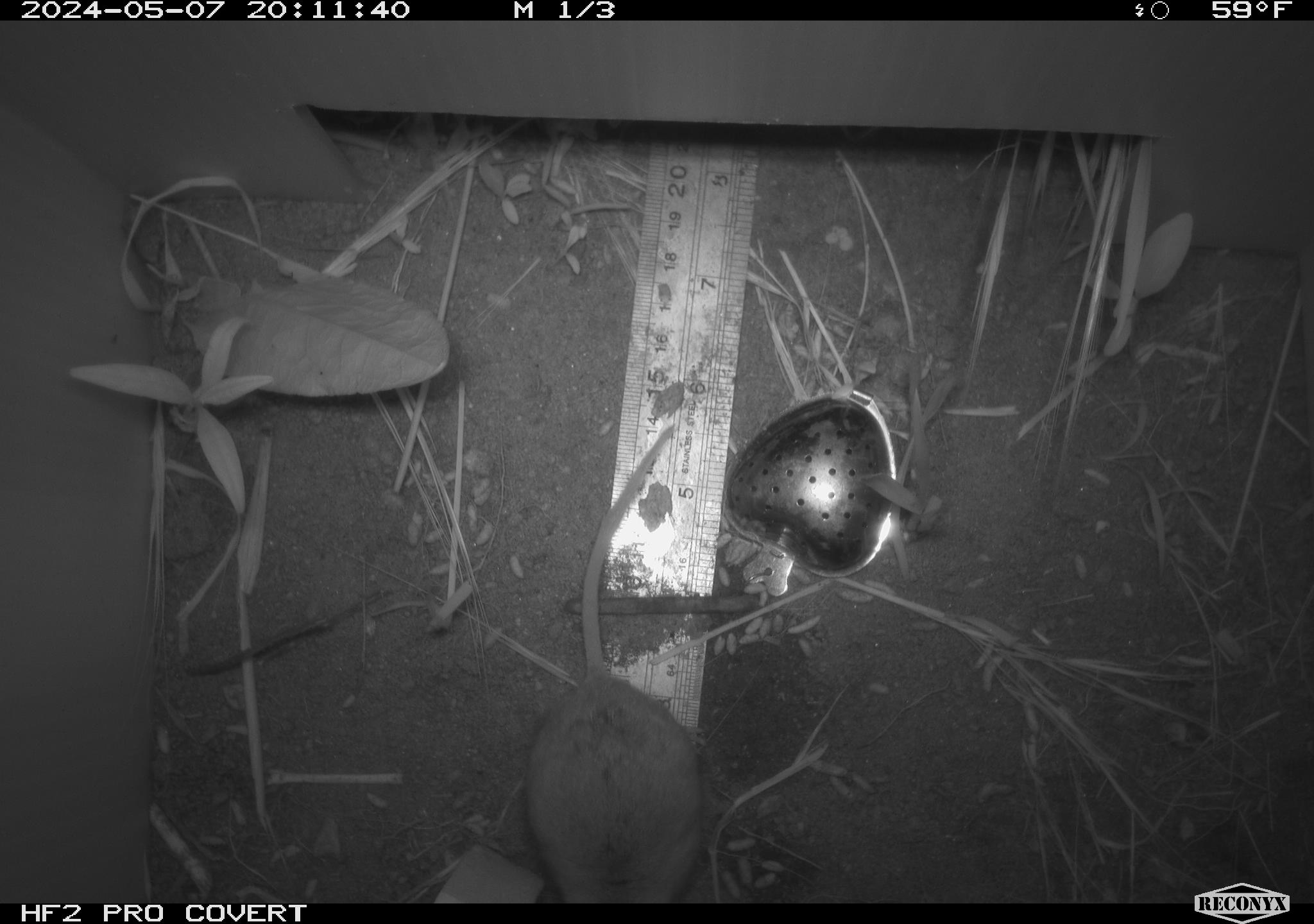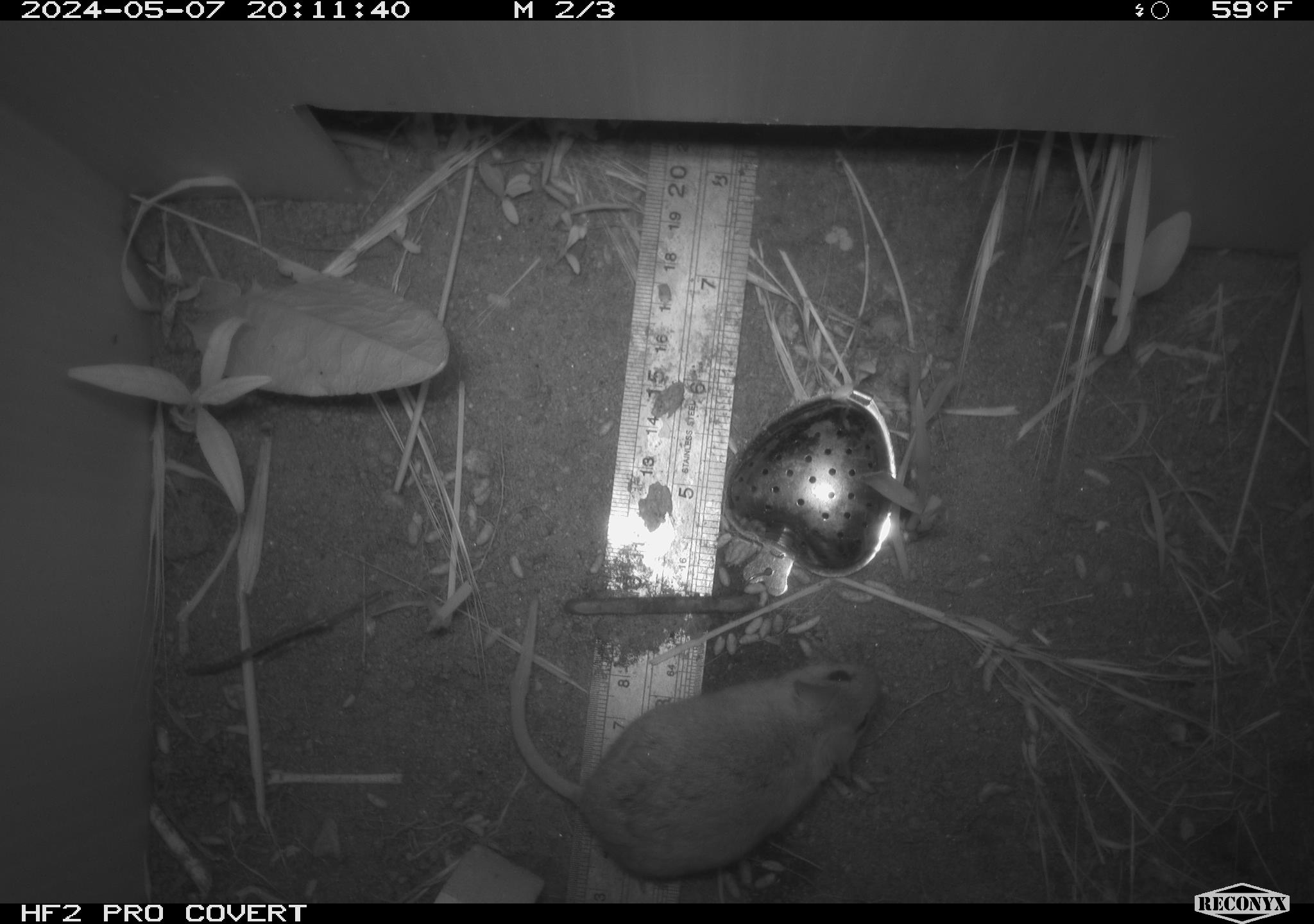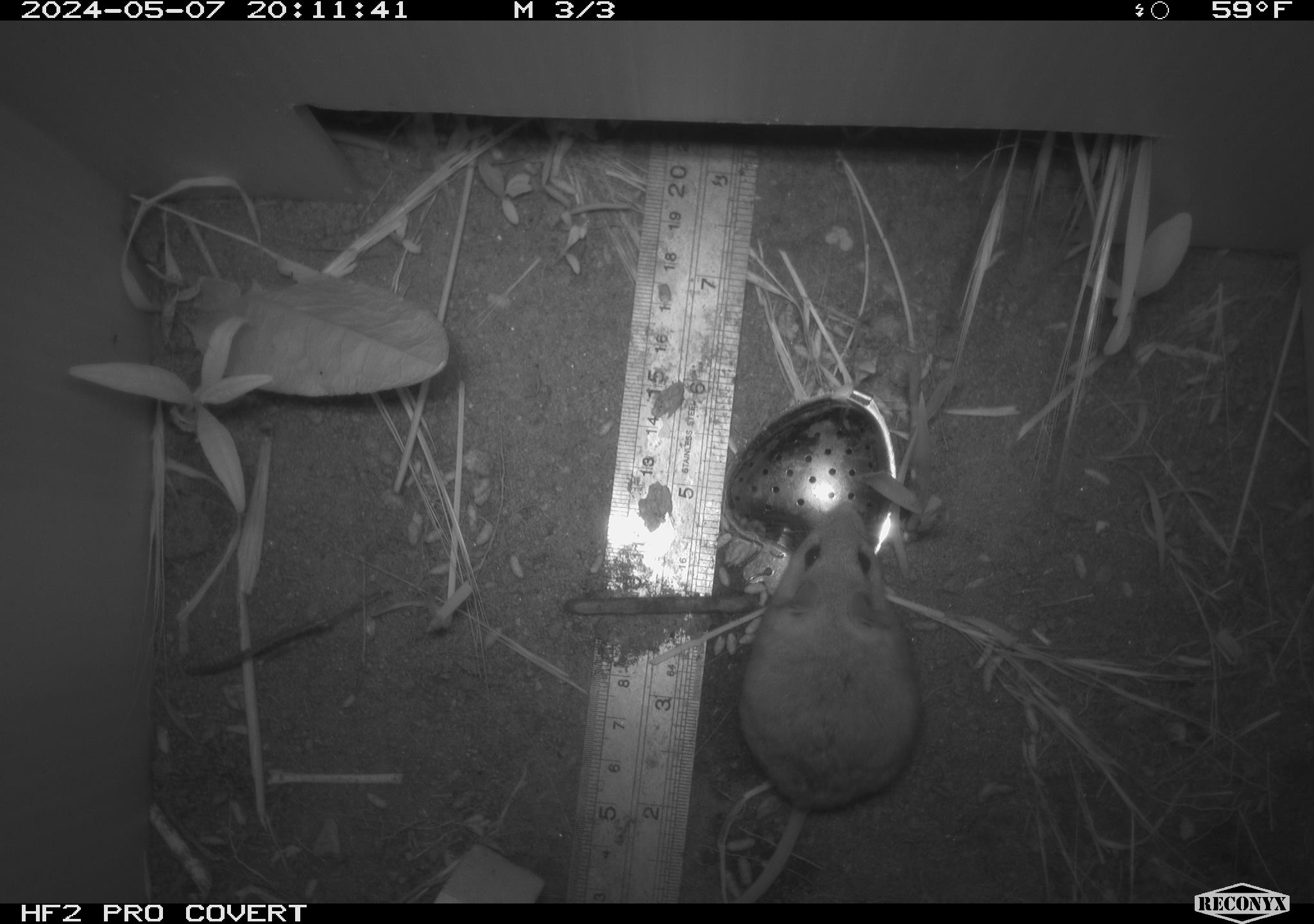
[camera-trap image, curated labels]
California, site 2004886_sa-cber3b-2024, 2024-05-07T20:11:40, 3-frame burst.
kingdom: Animalia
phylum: Chordata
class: Mammalia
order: Rodentia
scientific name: Rodentia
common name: mouse species